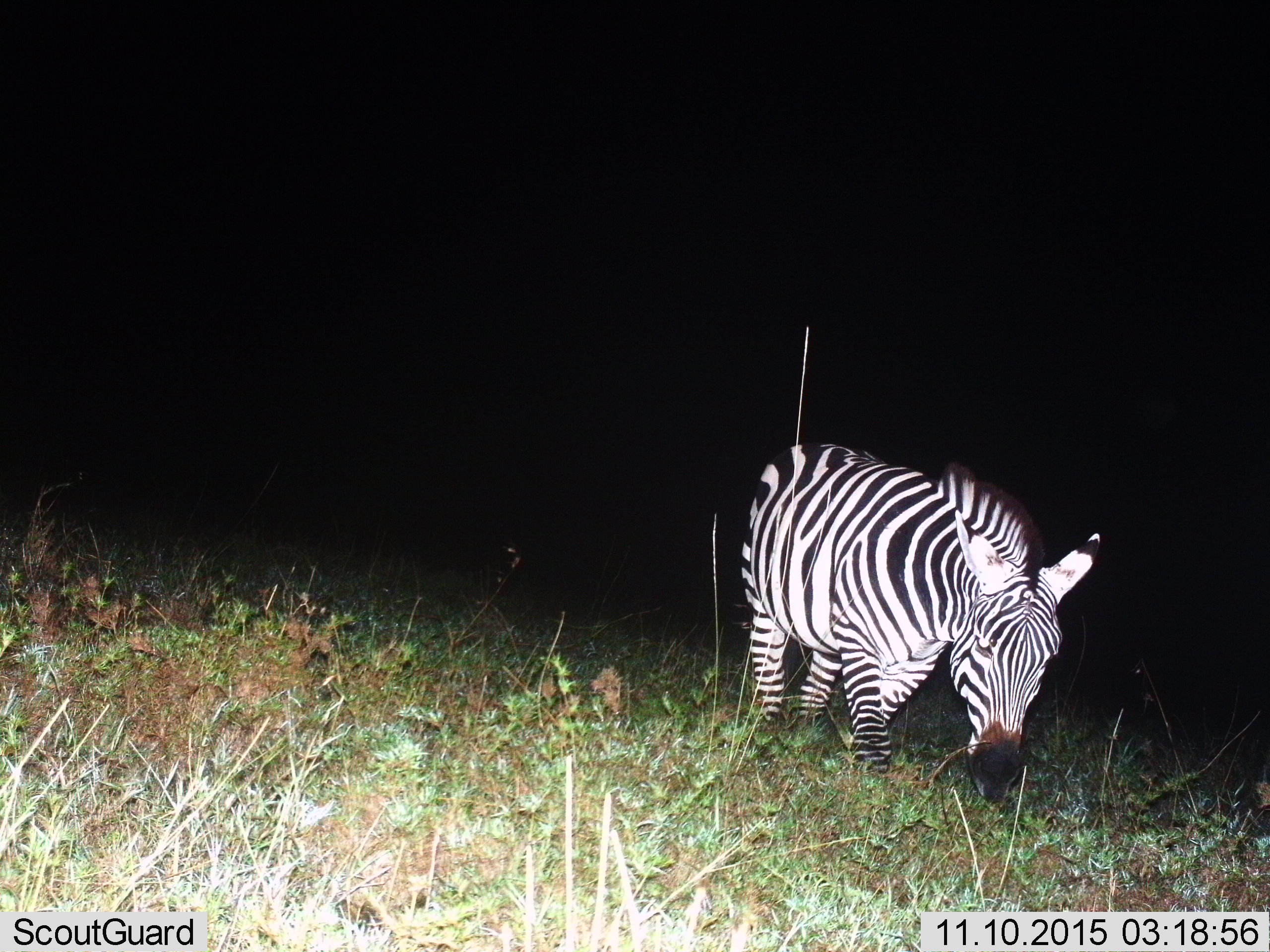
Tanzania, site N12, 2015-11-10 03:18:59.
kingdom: Animalia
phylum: Chordata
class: Mammalia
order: Perissodactyla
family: Equidae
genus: Equus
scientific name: Equus quagga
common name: plains zebra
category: zebra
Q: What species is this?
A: Zebra (plains zebra) (Equus quagga).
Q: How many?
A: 1.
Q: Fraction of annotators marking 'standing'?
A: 50%.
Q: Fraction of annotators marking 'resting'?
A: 0%.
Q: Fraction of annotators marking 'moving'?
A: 38%.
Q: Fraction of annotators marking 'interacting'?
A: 0%.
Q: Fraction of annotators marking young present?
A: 0%.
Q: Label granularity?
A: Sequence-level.